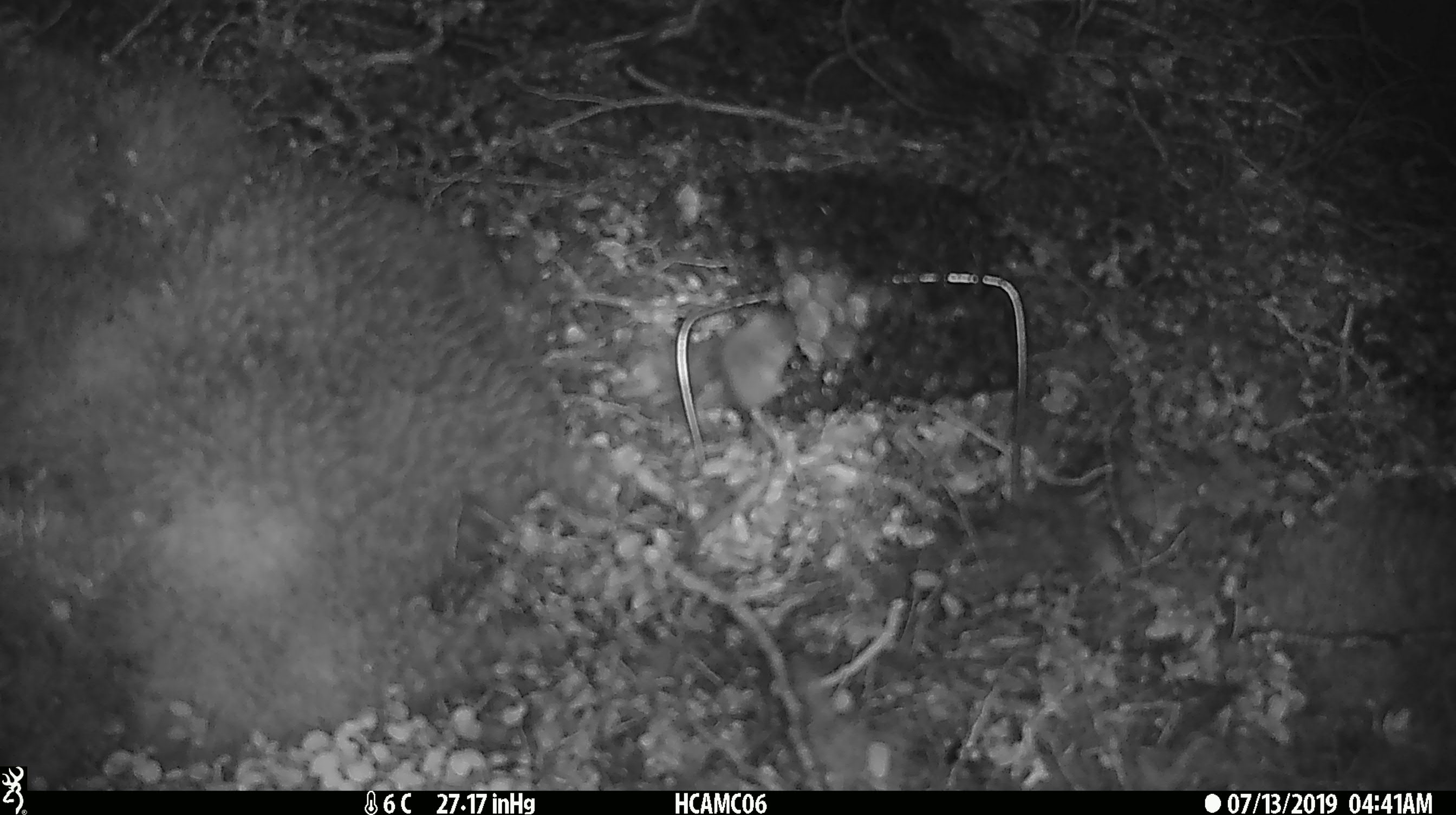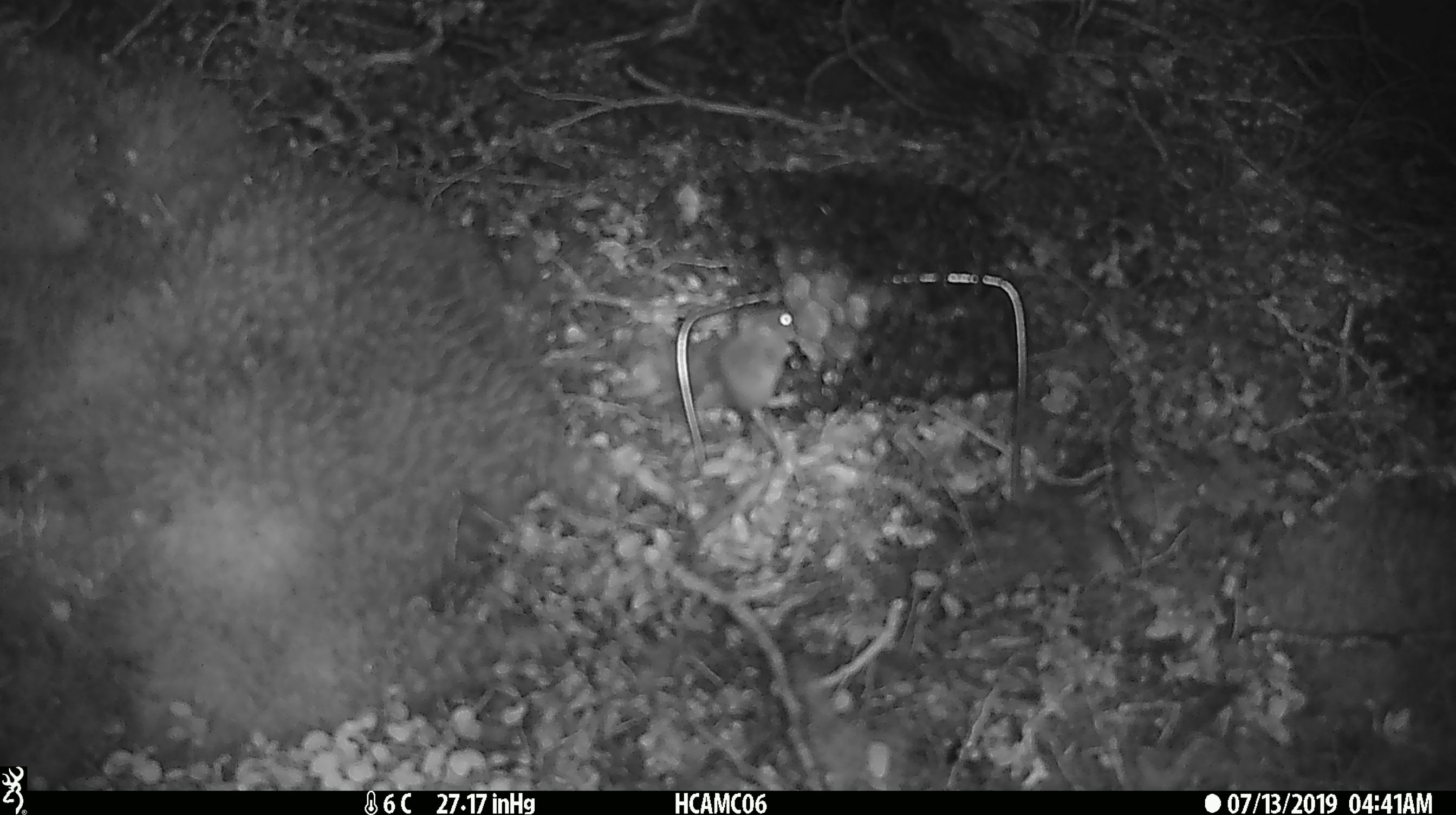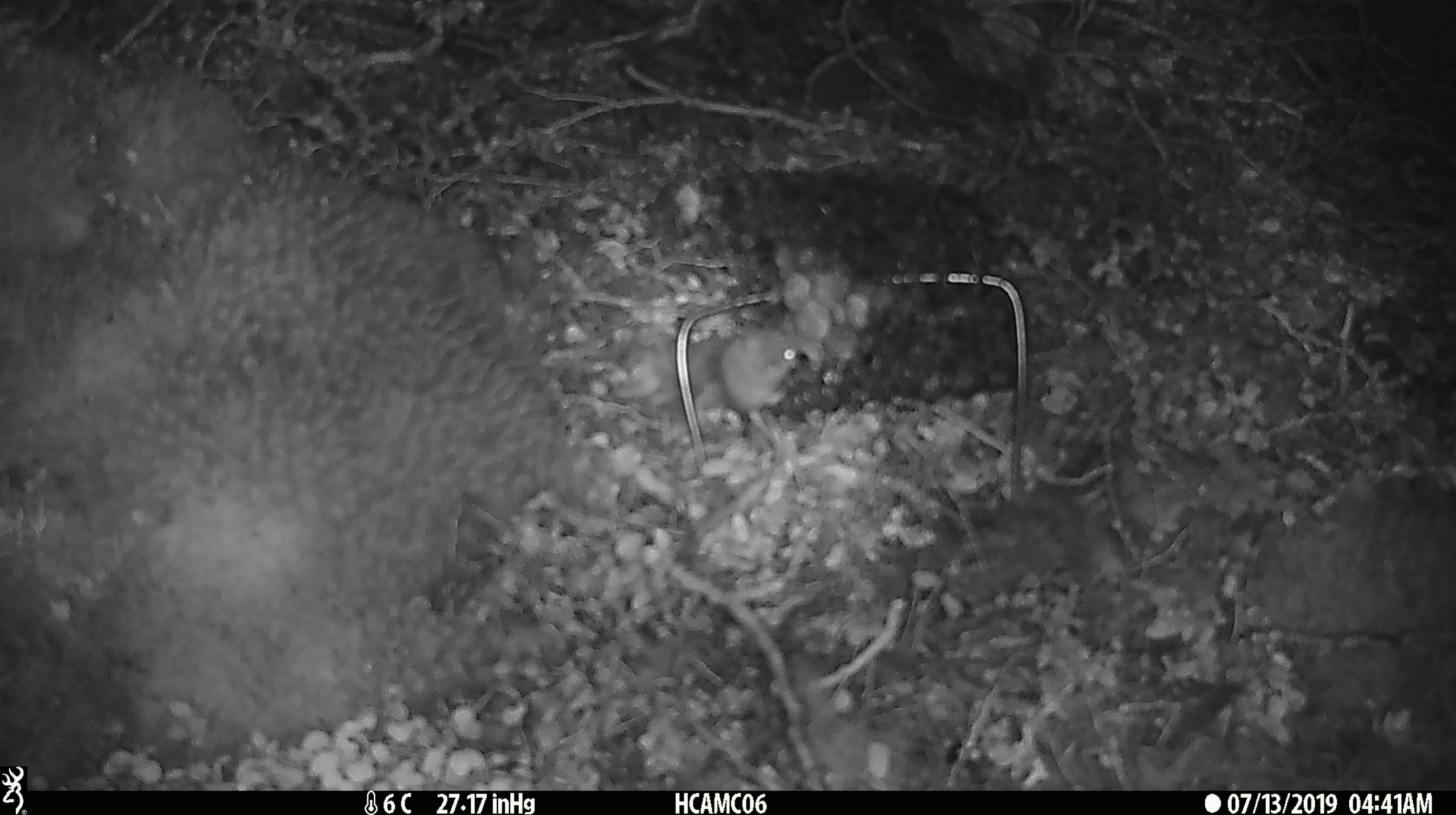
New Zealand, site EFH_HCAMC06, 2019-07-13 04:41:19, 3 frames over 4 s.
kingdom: Animalia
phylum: Chordata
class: Mammalia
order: Rodentia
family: Muridae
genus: Mus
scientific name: Mus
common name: mouse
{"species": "mouse (Mus)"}